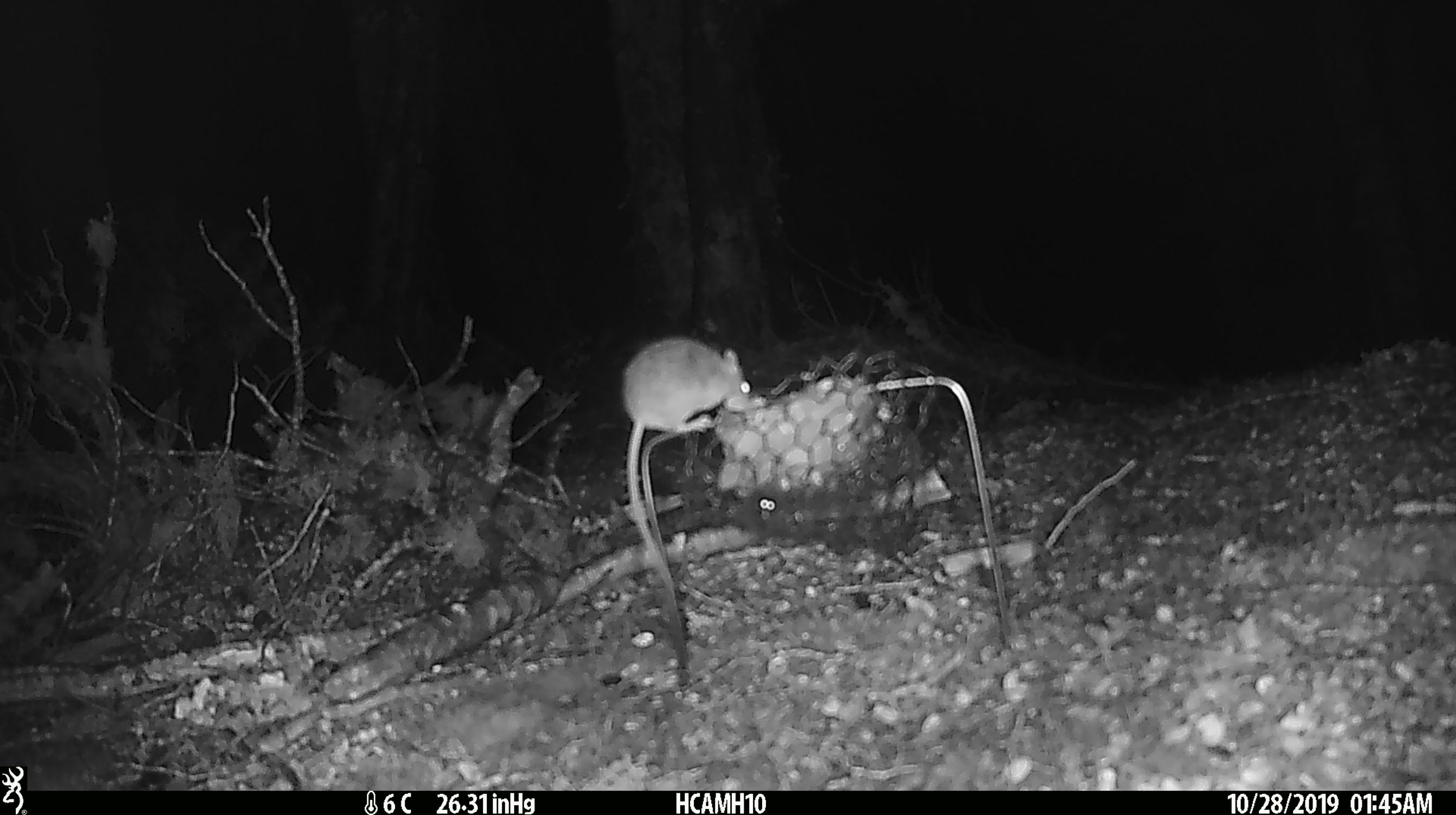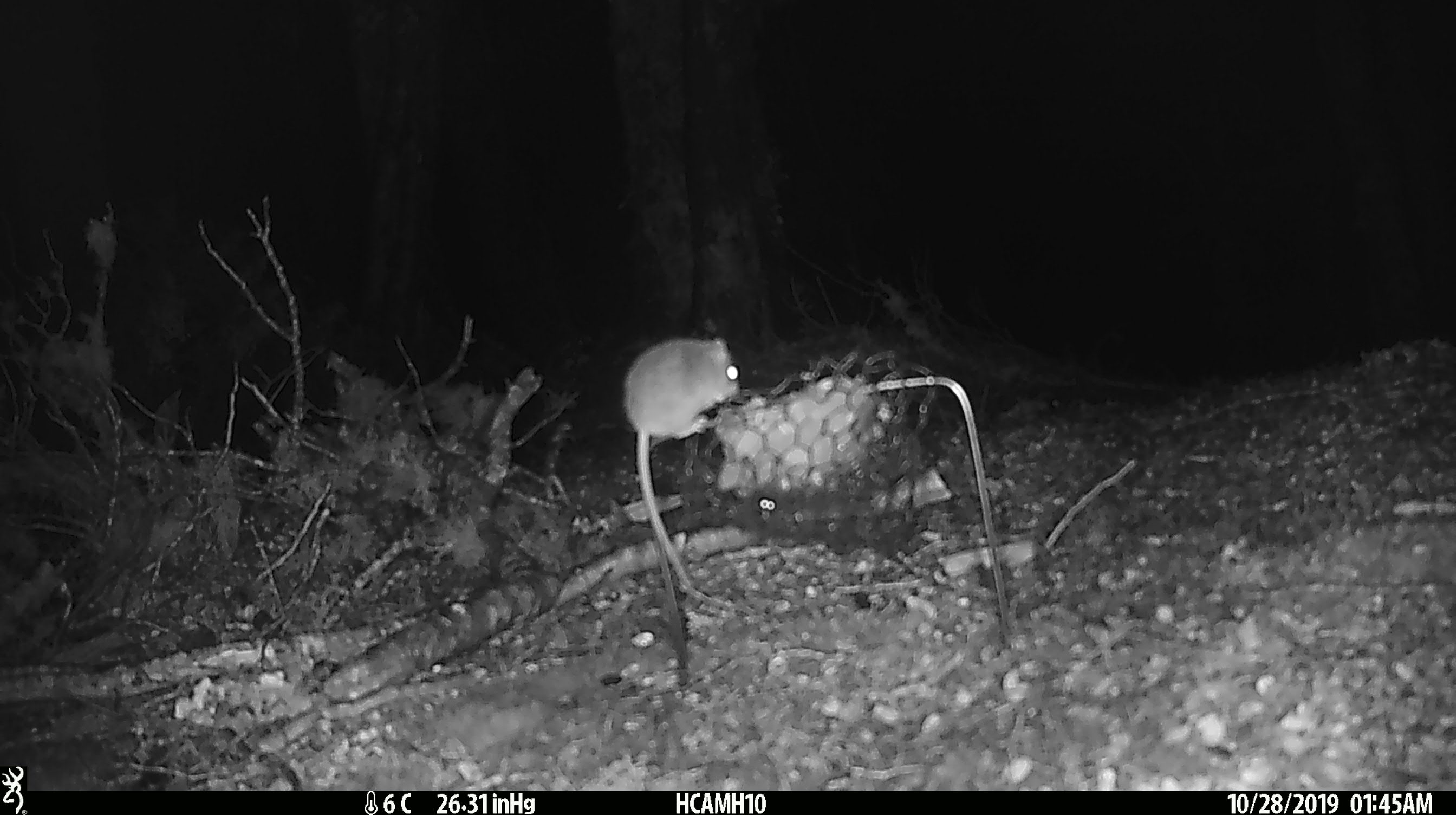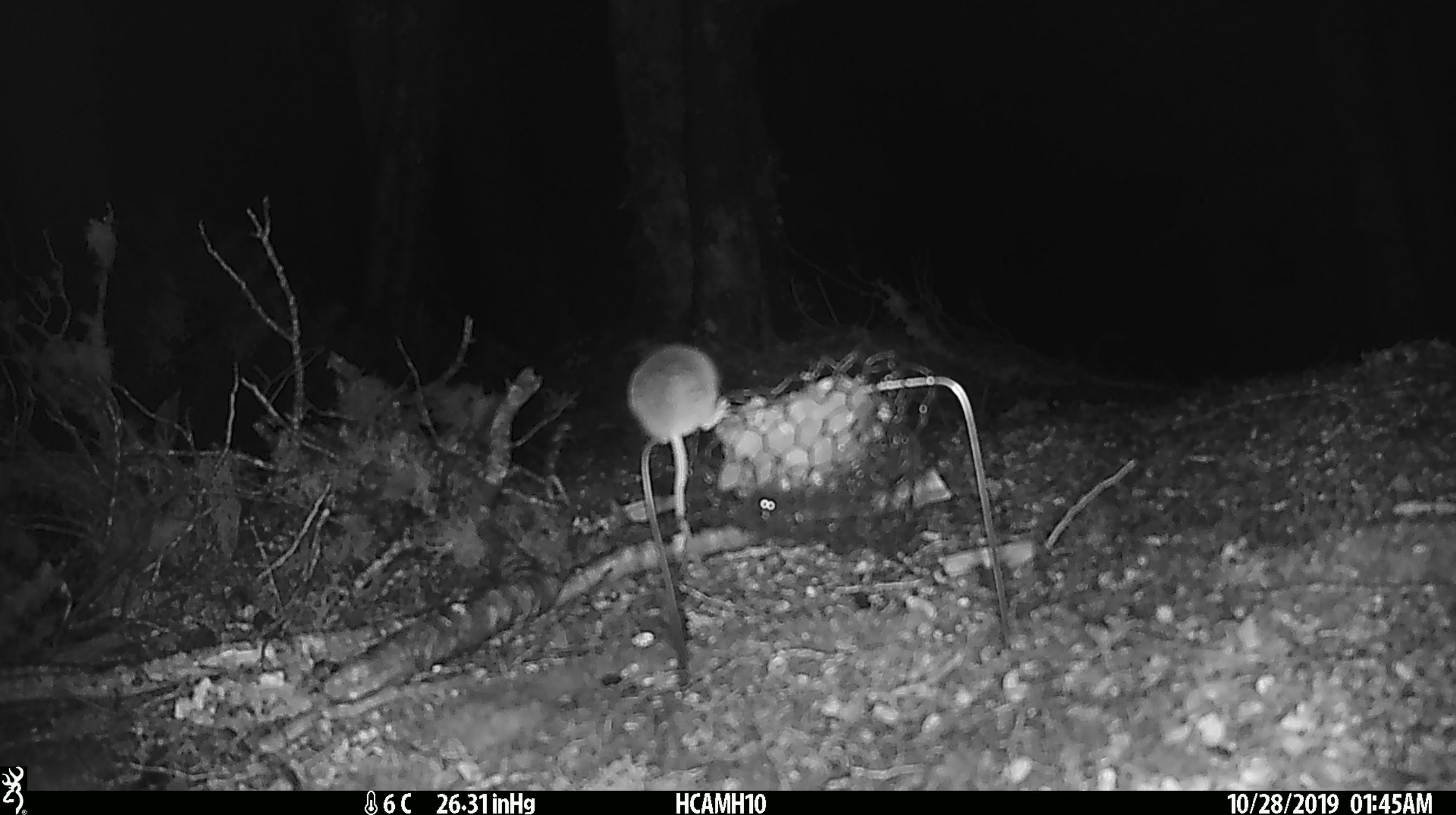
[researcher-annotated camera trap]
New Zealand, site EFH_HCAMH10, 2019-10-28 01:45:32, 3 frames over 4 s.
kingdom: Animalia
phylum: Chordata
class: Mammalia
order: Rodentia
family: Muridae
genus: Mus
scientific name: Mus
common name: mouse